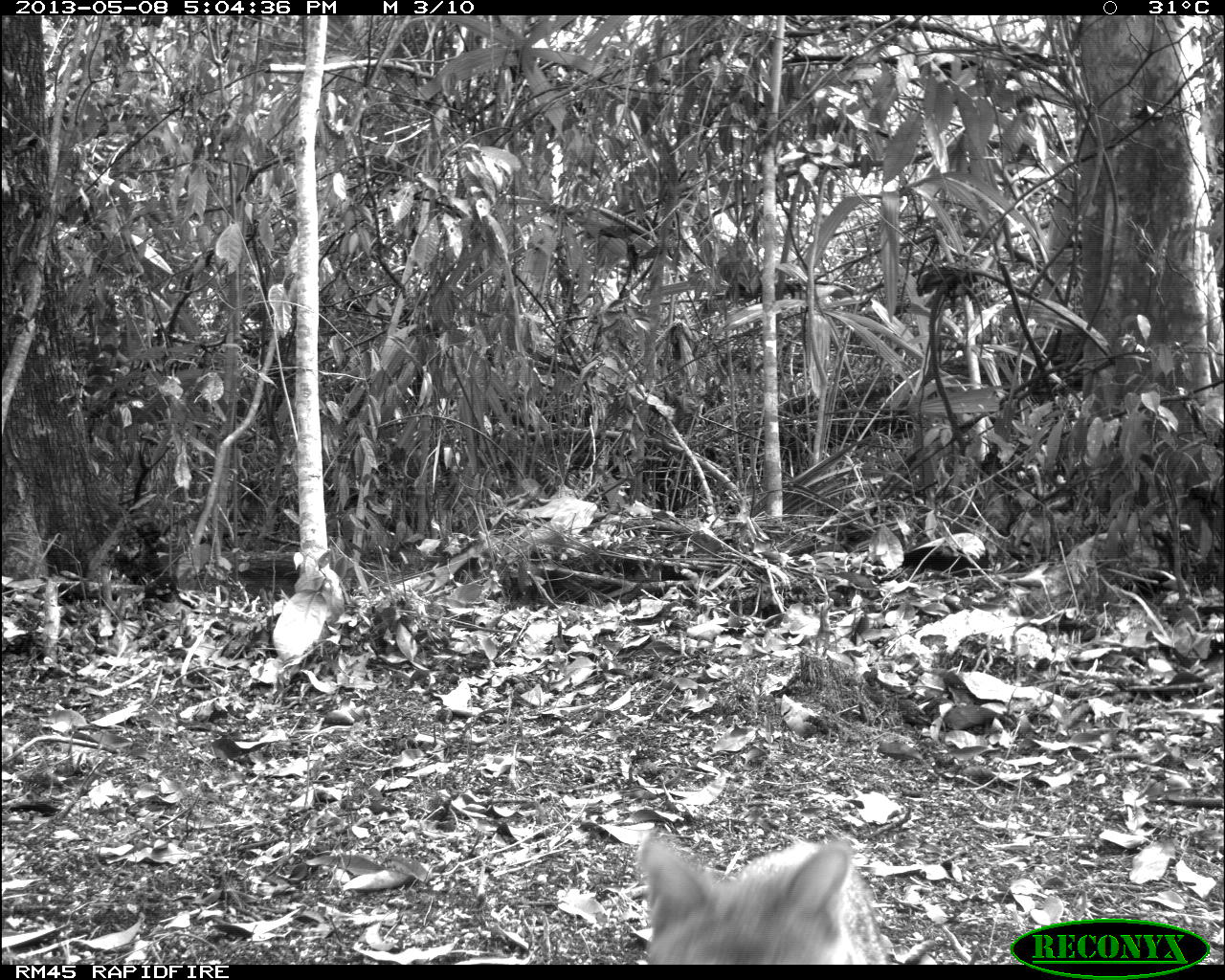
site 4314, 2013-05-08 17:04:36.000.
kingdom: Animalia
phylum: Chordata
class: Mammalia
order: Carnivora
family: Canidae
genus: Urocyon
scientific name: Urocyon cinereoargenteus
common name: gray fox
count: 1